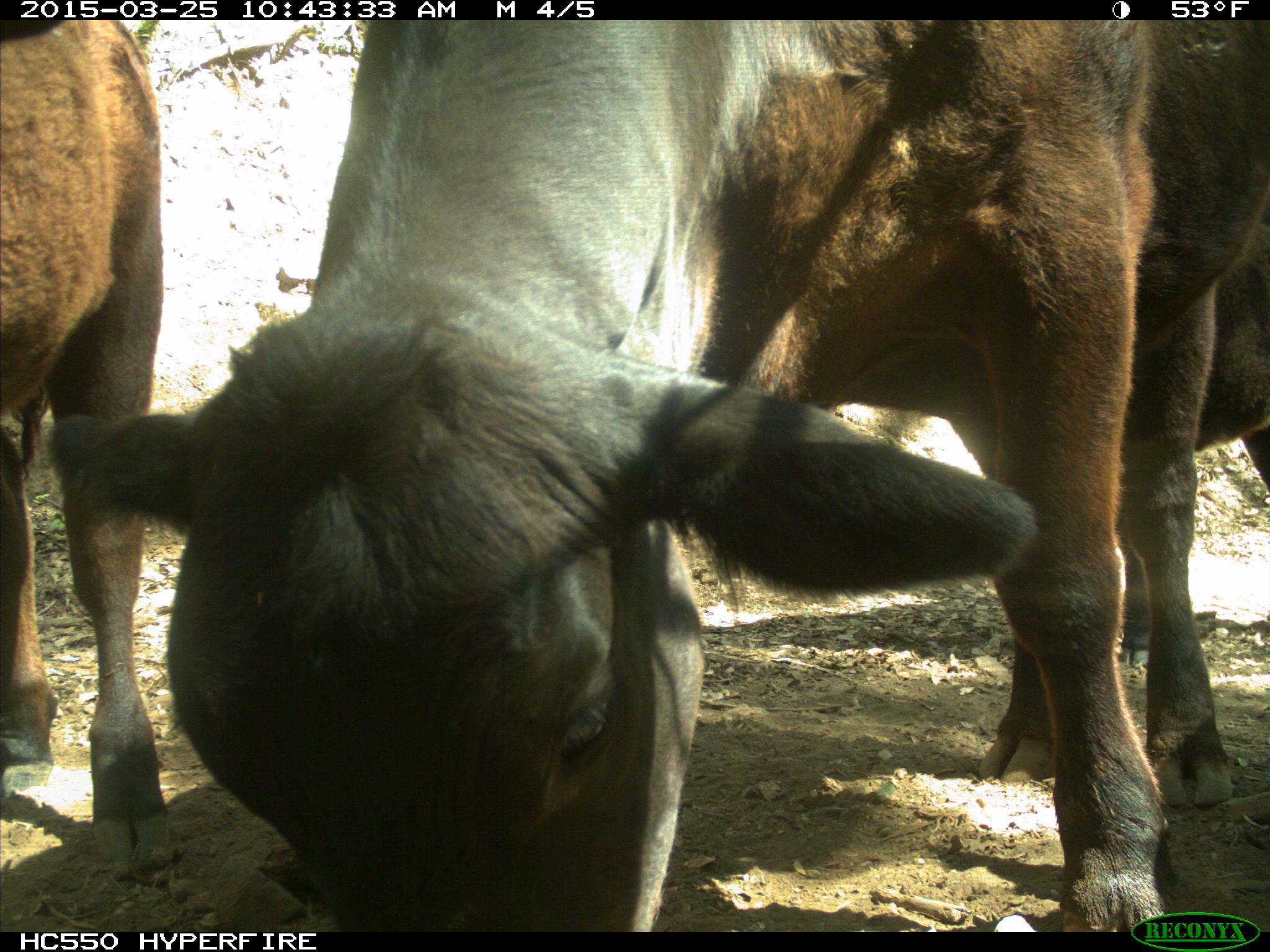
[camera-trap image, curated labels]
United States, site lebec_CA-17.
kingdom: Animalia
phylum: Chordata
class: Mammalia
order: Artiodactyla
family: Bovidae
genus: Bos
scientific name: Bos taurus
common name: domestic cow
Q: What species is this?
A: Bos taurus (domestic cow).